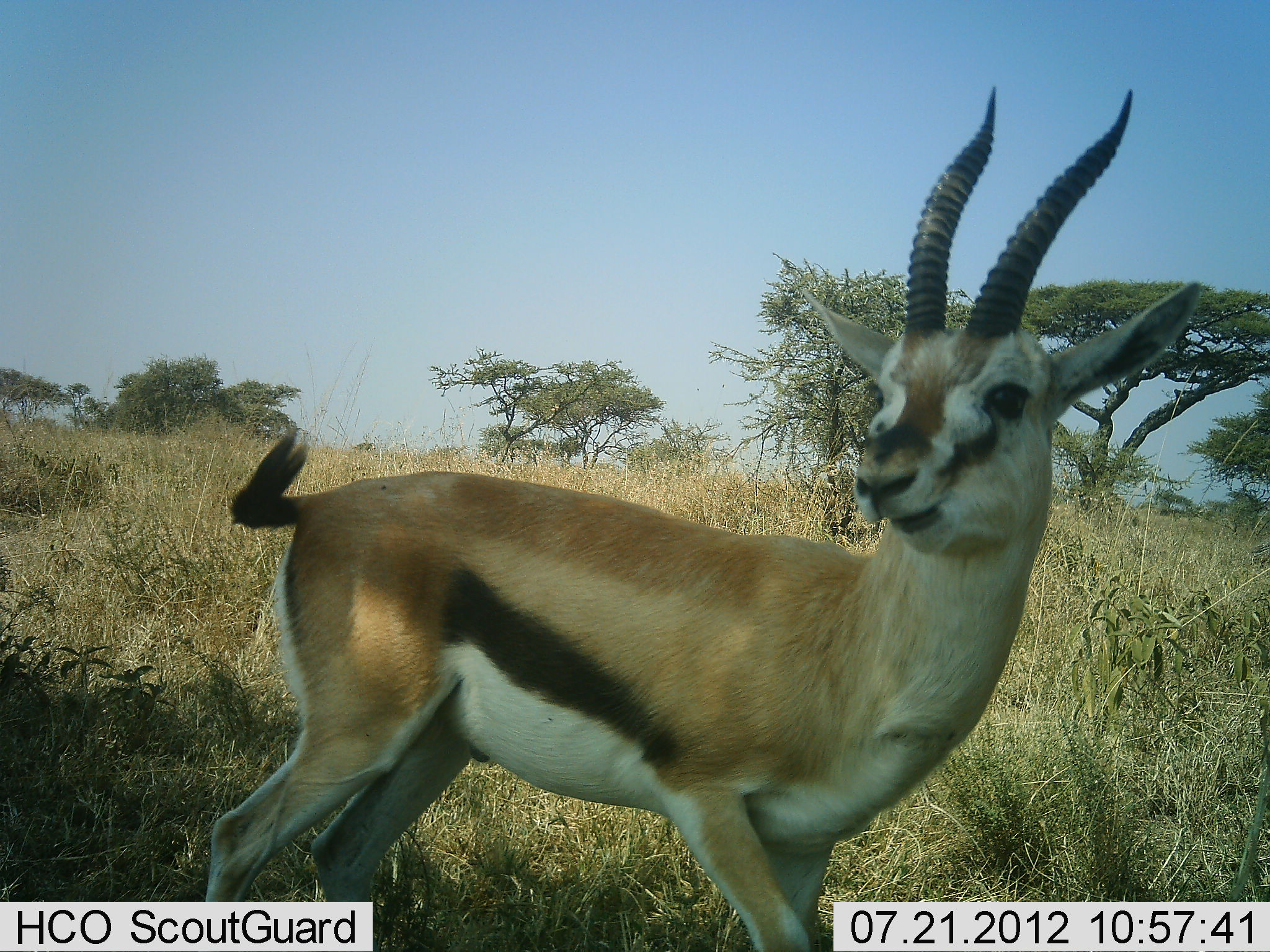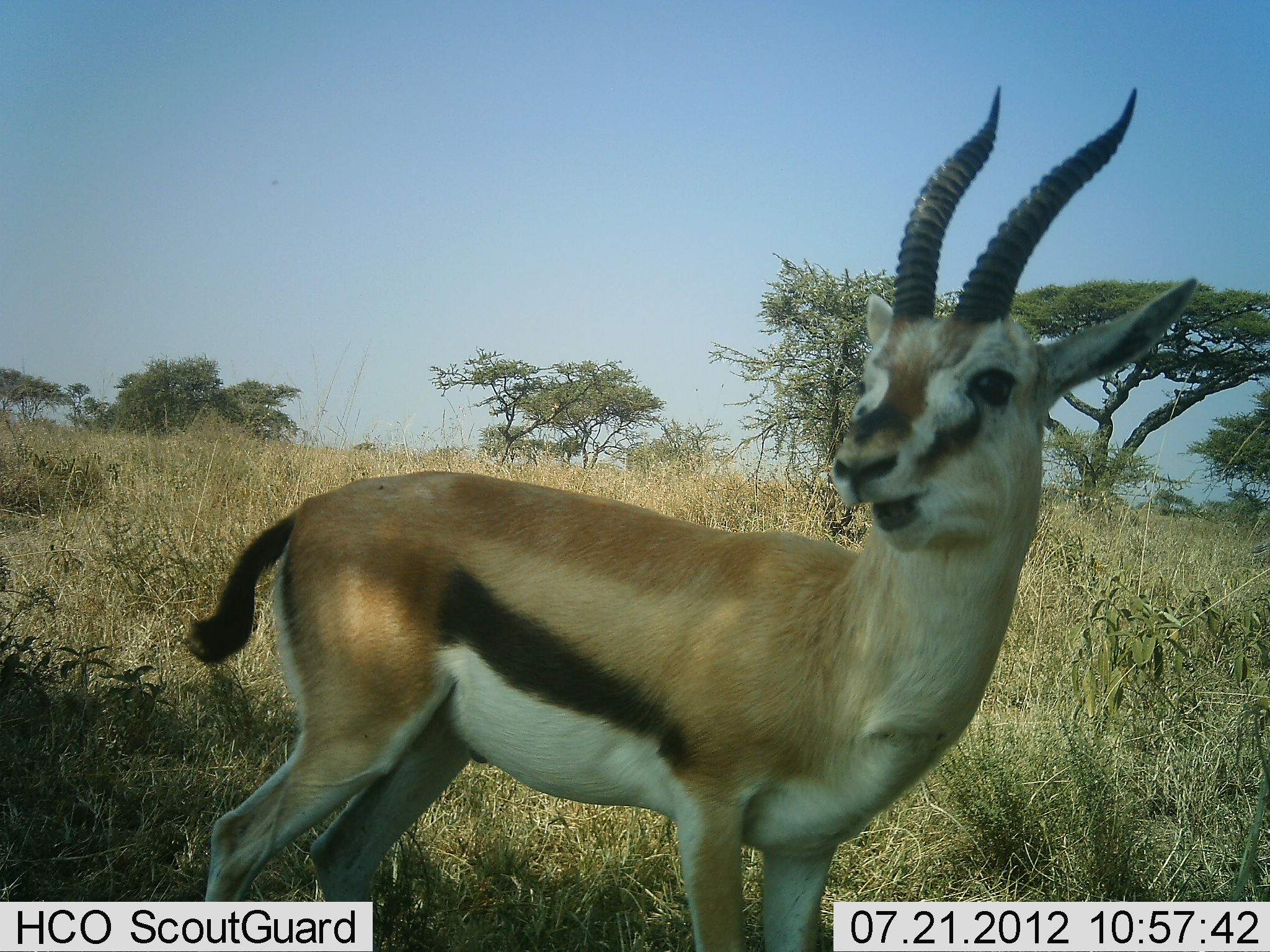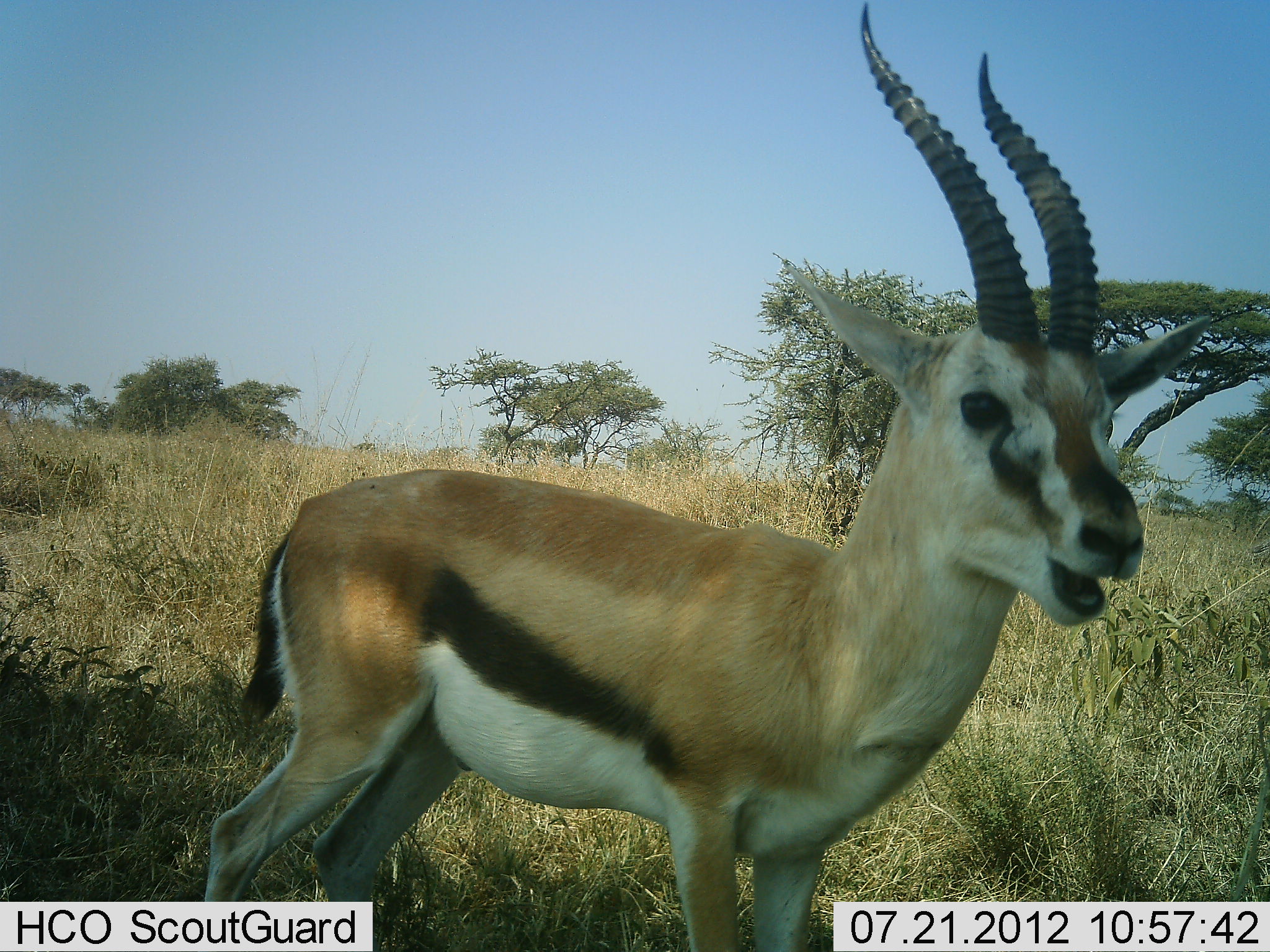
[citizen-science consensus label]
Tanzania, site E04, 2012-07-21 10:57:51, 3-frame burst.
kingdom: Animalia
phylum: Chordata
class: Mammalia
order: Artiodactyla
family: Bovidae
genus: Eudorcas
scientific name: Eudorcas thomsonii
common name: thomson's gazelle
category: gazellethomsons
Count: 1.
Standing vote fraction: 100%.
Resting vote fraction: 0%.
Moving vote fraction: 0%.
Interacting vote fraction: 0%.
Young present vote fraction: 0%.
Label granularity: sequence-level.